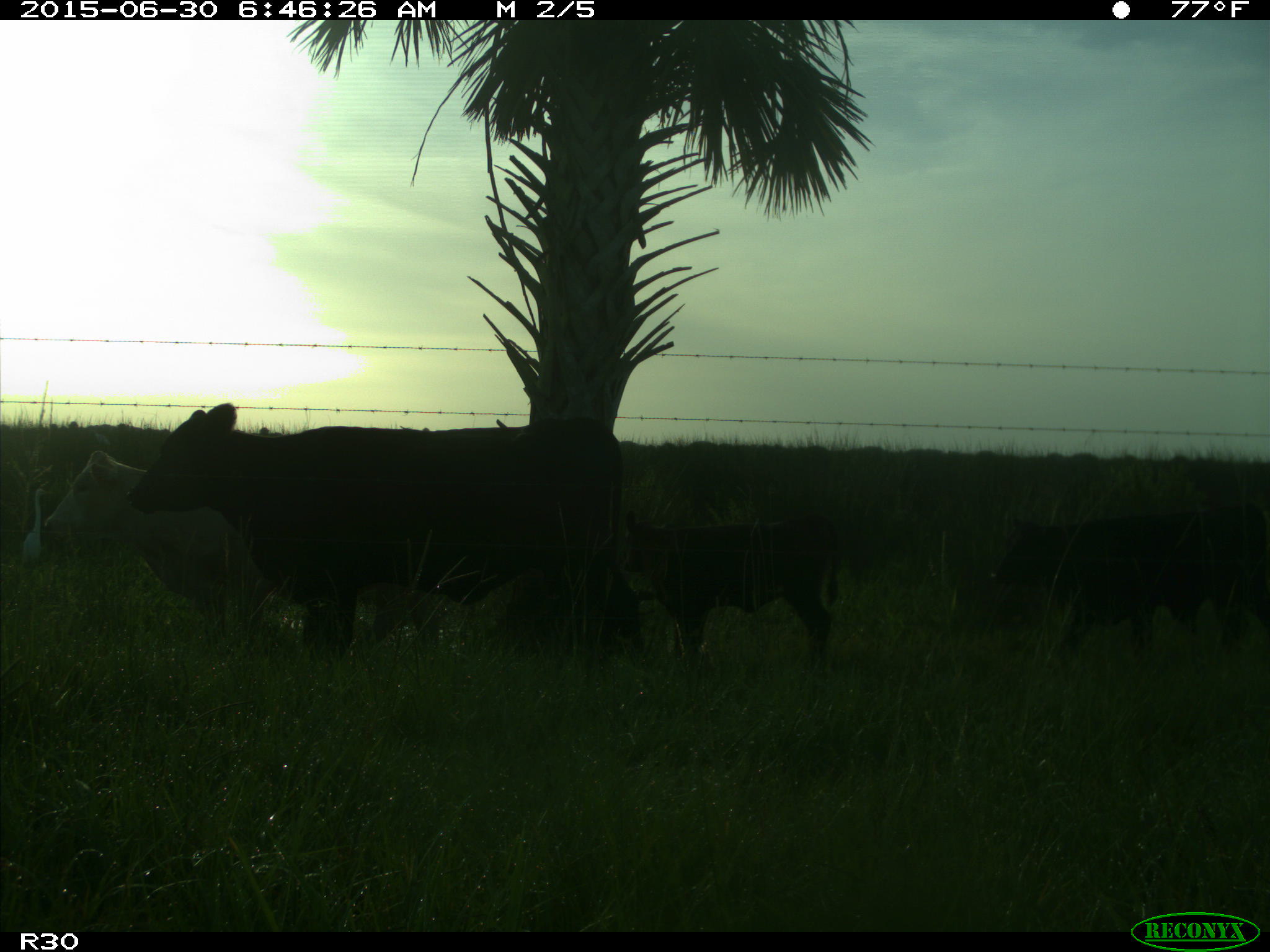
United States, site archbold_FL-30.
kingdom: Animalia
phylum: Chordata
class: Mammalia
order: Artiodactyla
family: Bovidae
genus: Bos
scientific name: Bos taurus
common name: domestic cow